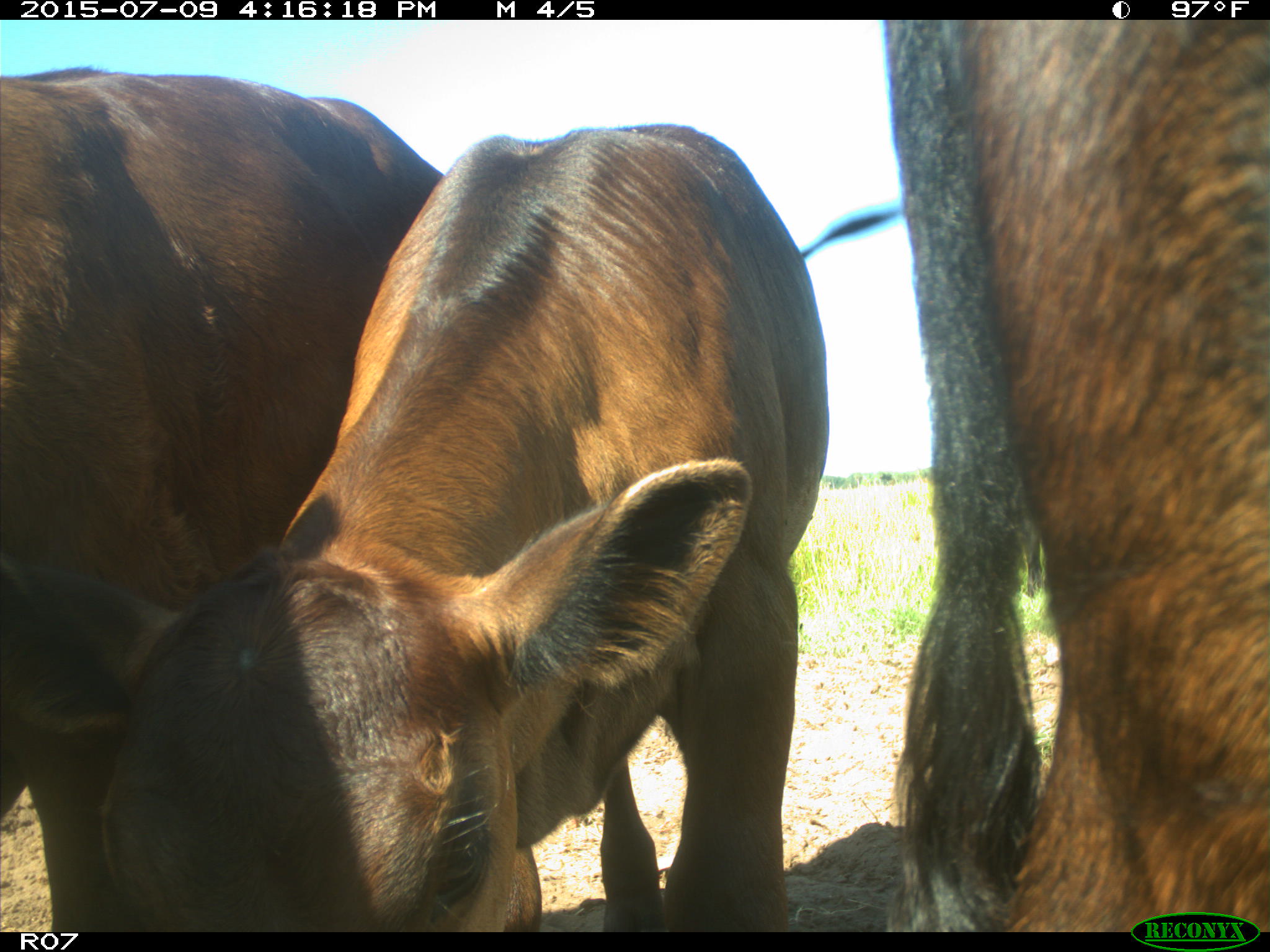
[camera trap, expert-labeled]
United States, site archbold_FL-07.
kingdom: Animalia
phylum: Chordata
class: Mammalia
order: Artiodactyla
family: Bovidae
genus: Bos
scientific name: Bos taurus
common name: domestic cow